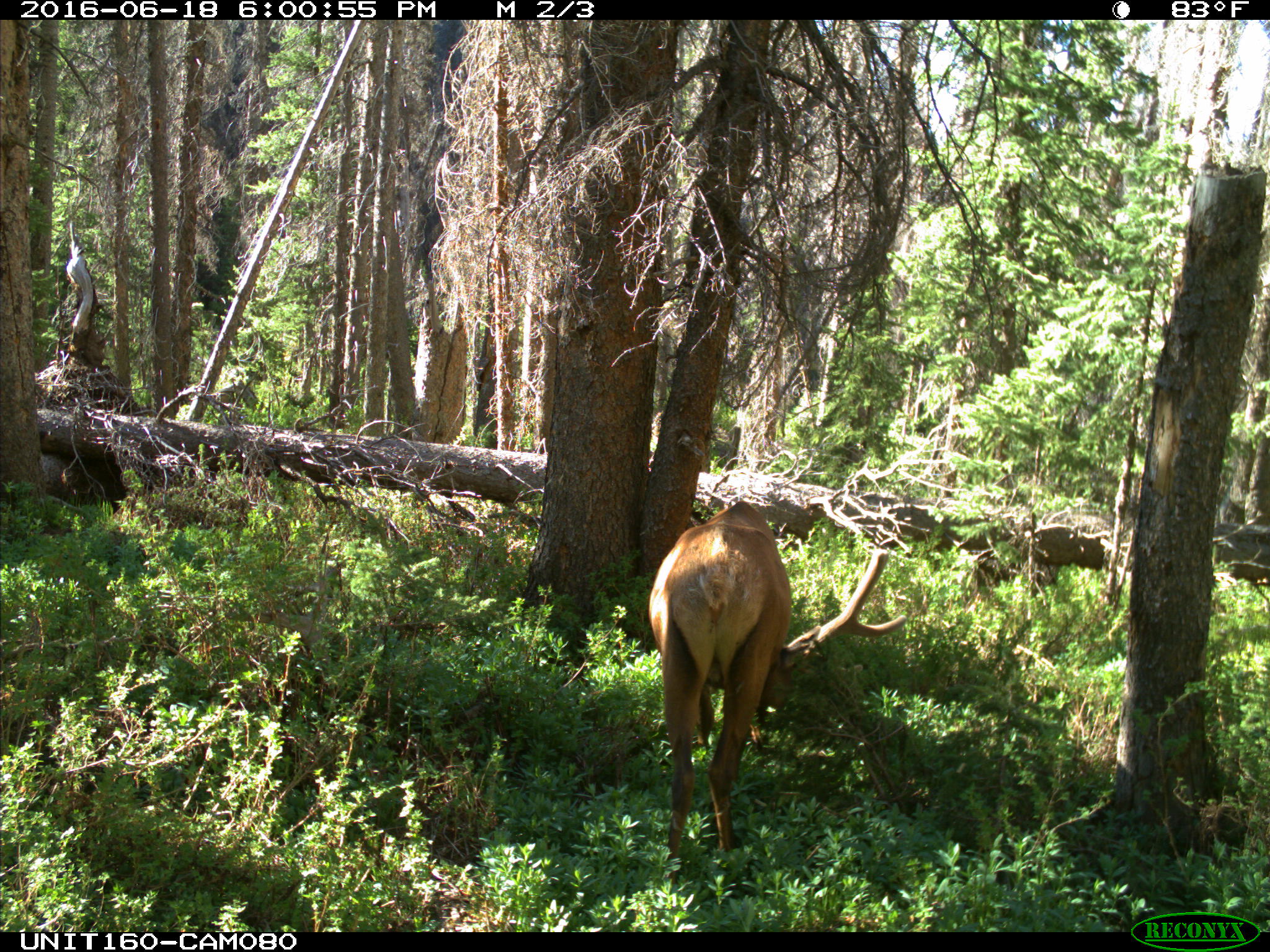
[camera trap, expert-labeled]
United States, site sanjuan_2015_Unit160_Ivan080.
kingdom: Animalia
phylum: Chordata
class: Mammalia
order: Artiodactyla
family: Cervidae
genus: Cervus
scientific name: Cervus elaphus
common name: red deer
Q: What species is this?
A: Cervus elaphus (red deer).